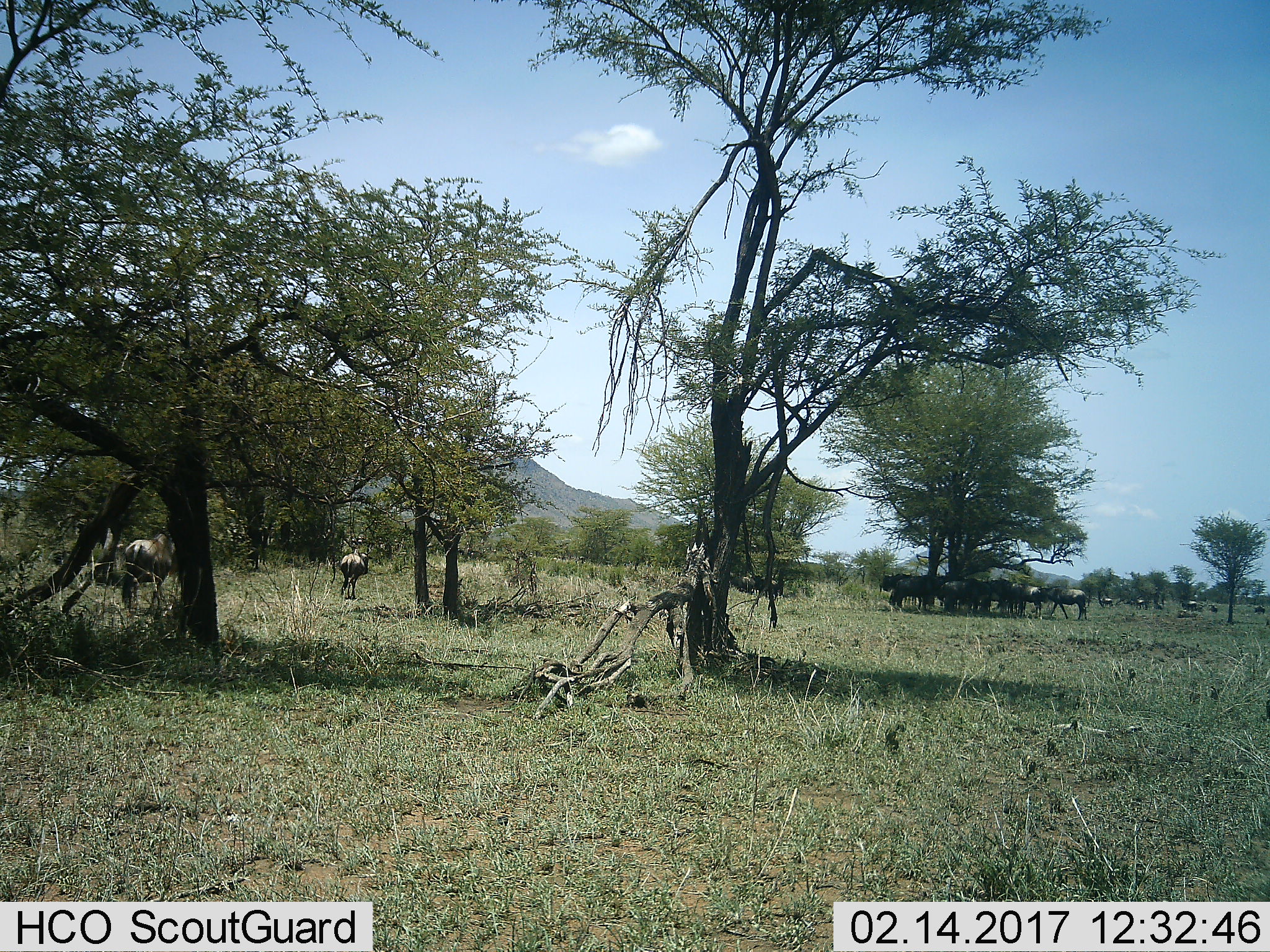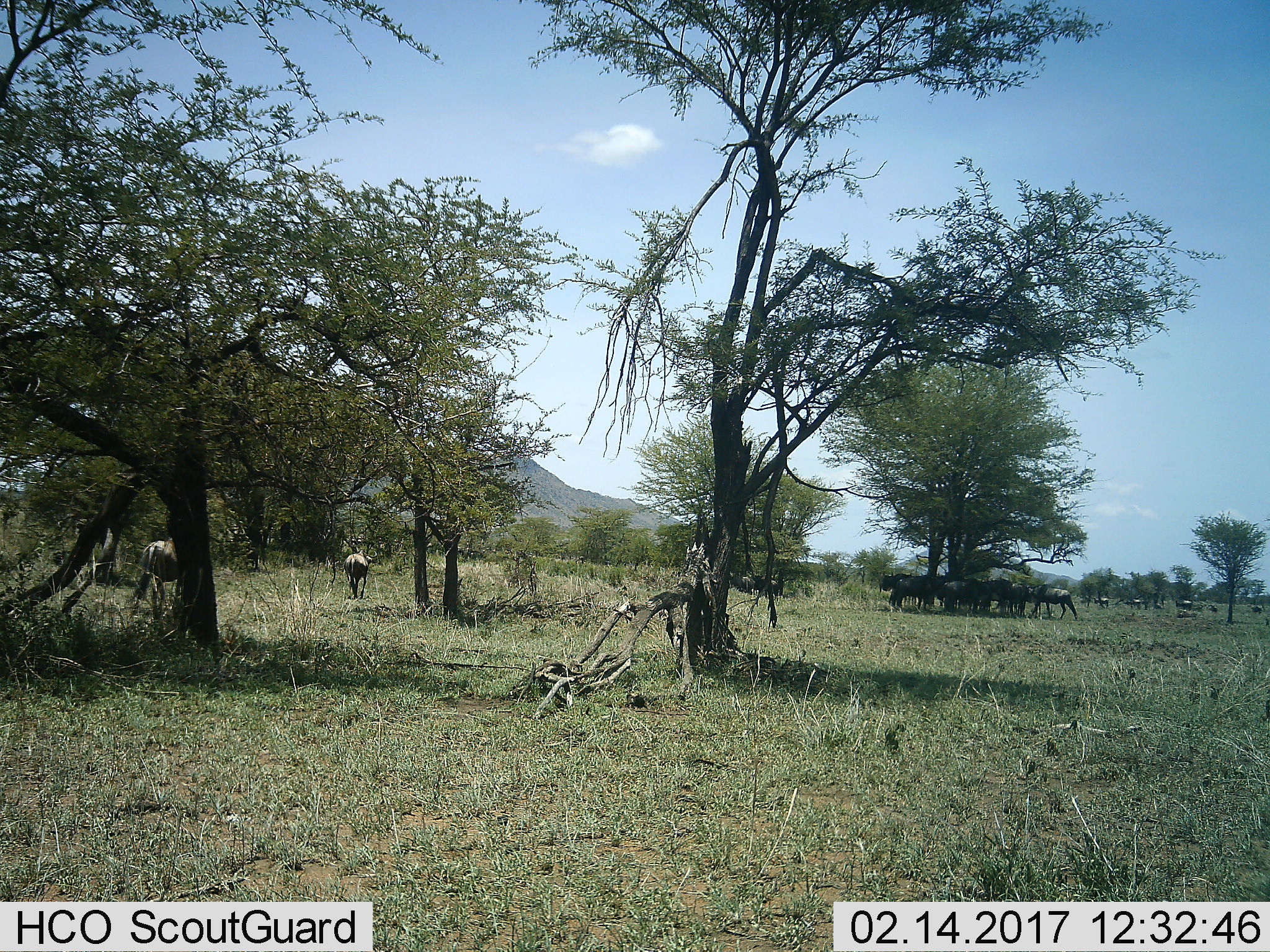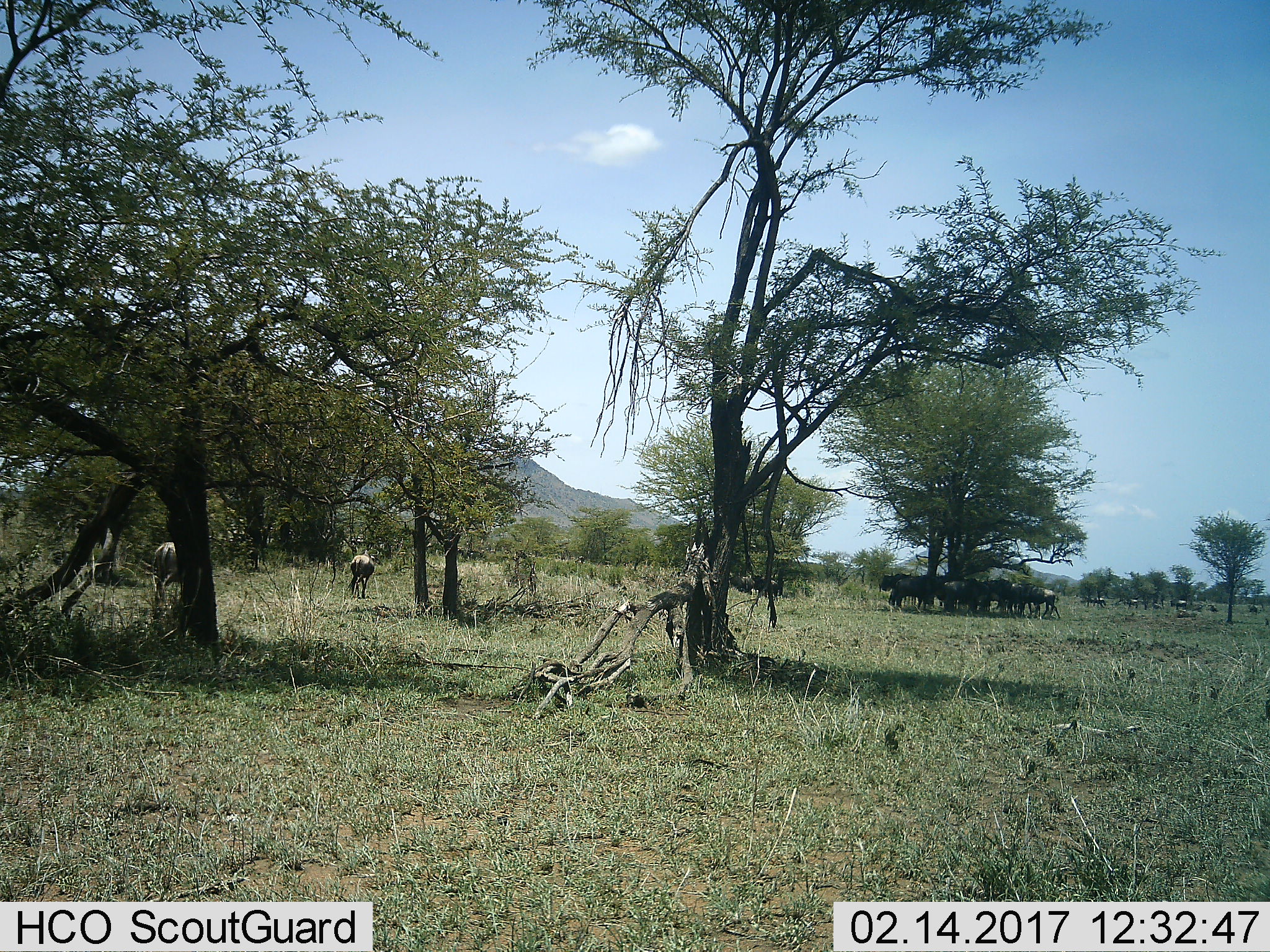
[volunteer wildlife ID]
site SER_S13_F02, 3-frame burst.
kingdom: Animalia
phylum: Chordata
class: Mammalia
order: Artiodactyla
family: Bovidae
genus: Connochaetes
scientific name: Connochaetes taurinus taurinus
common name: blue wildebeest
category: wildebeestblue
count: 11-50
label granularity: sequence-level